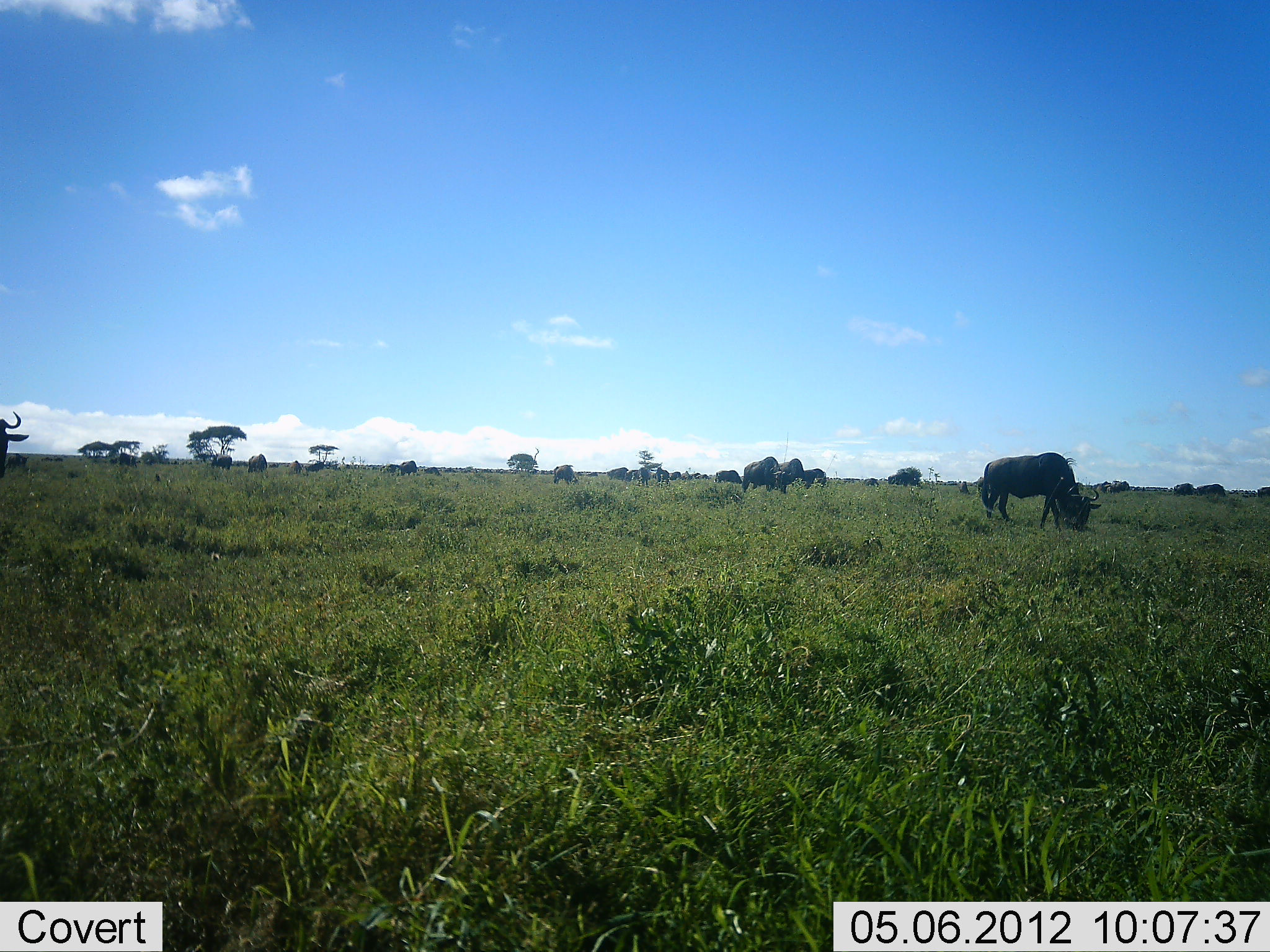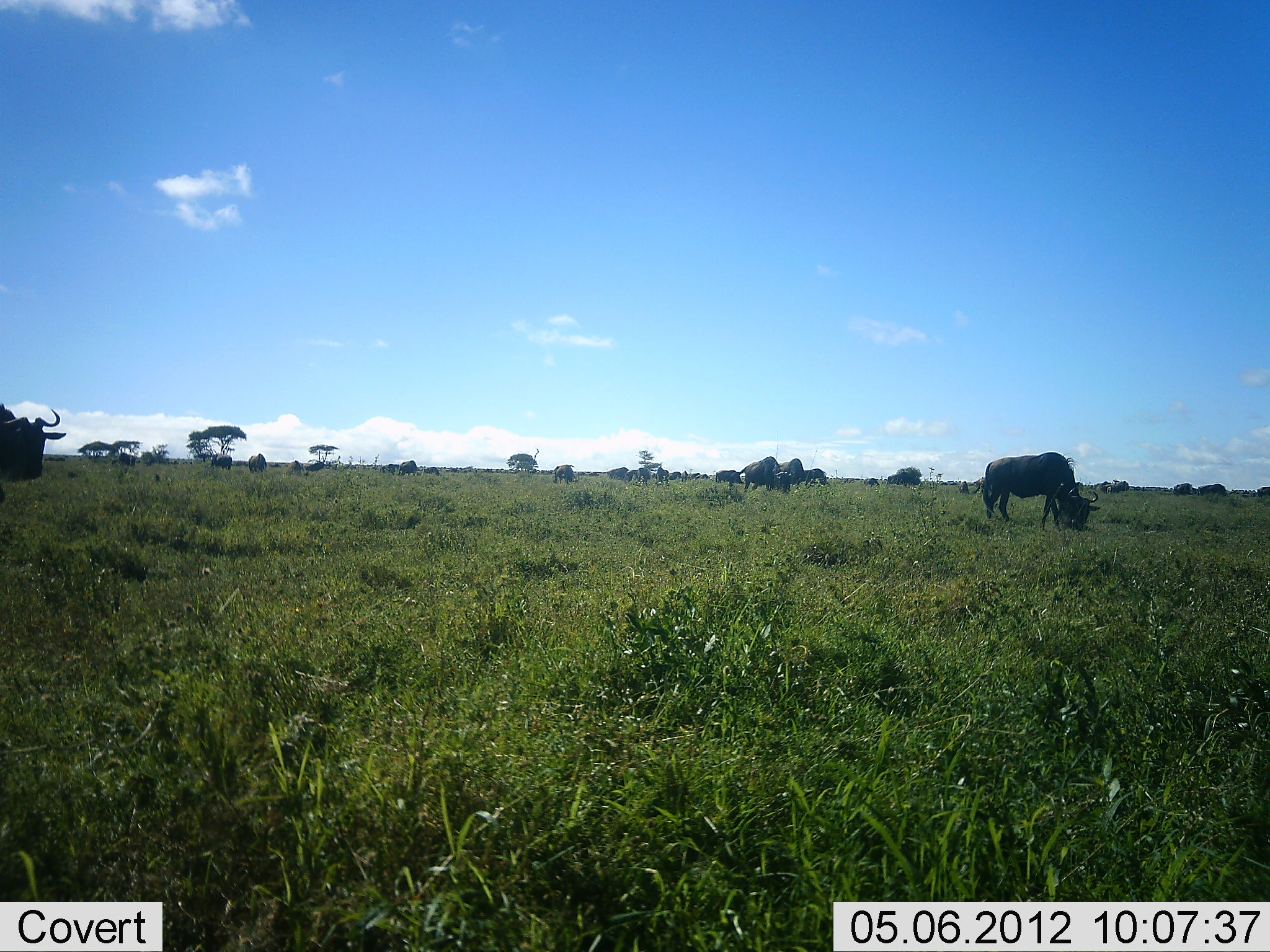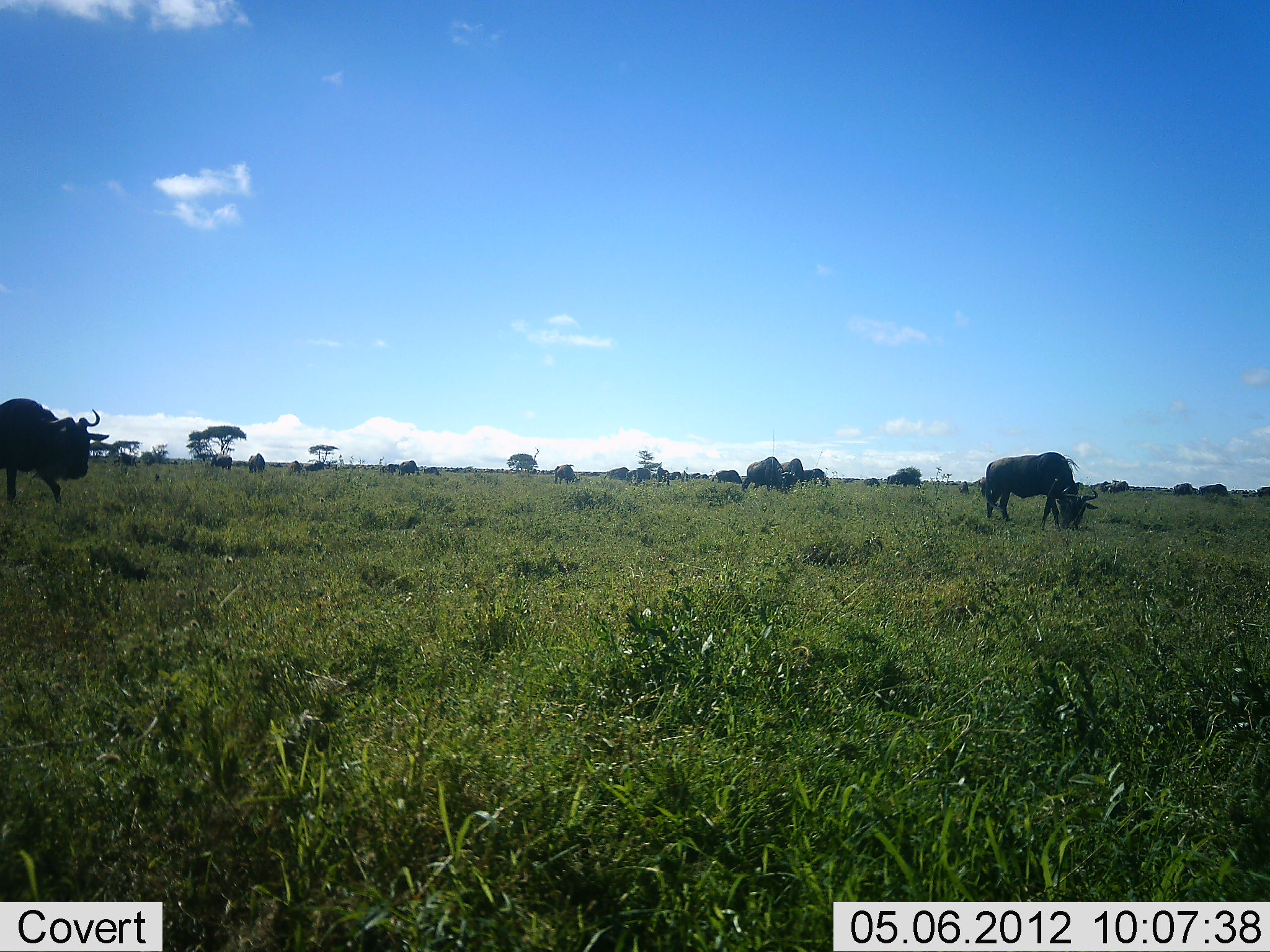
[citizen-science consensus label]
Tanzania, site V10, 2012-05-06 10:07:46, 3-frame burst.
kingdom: Animalia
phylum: Chordata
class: Mammalia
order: Artiodactyla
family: Bovidae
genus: Connochaetes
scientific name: Connochaetes taurinus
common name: blue wildebeest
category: wildebeest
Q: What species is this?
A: Wildebeest (blue wildebeest) (Connochaetes taurinus).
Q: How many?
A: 11-50.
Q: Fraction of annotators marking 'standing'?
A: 20%.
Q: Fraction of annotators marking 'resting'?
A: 0%.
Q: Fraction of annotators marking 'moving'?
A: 40%.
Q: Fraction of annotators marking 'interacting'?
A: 0%.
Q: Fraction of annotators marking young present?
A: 0%.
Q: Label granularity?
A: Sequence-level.